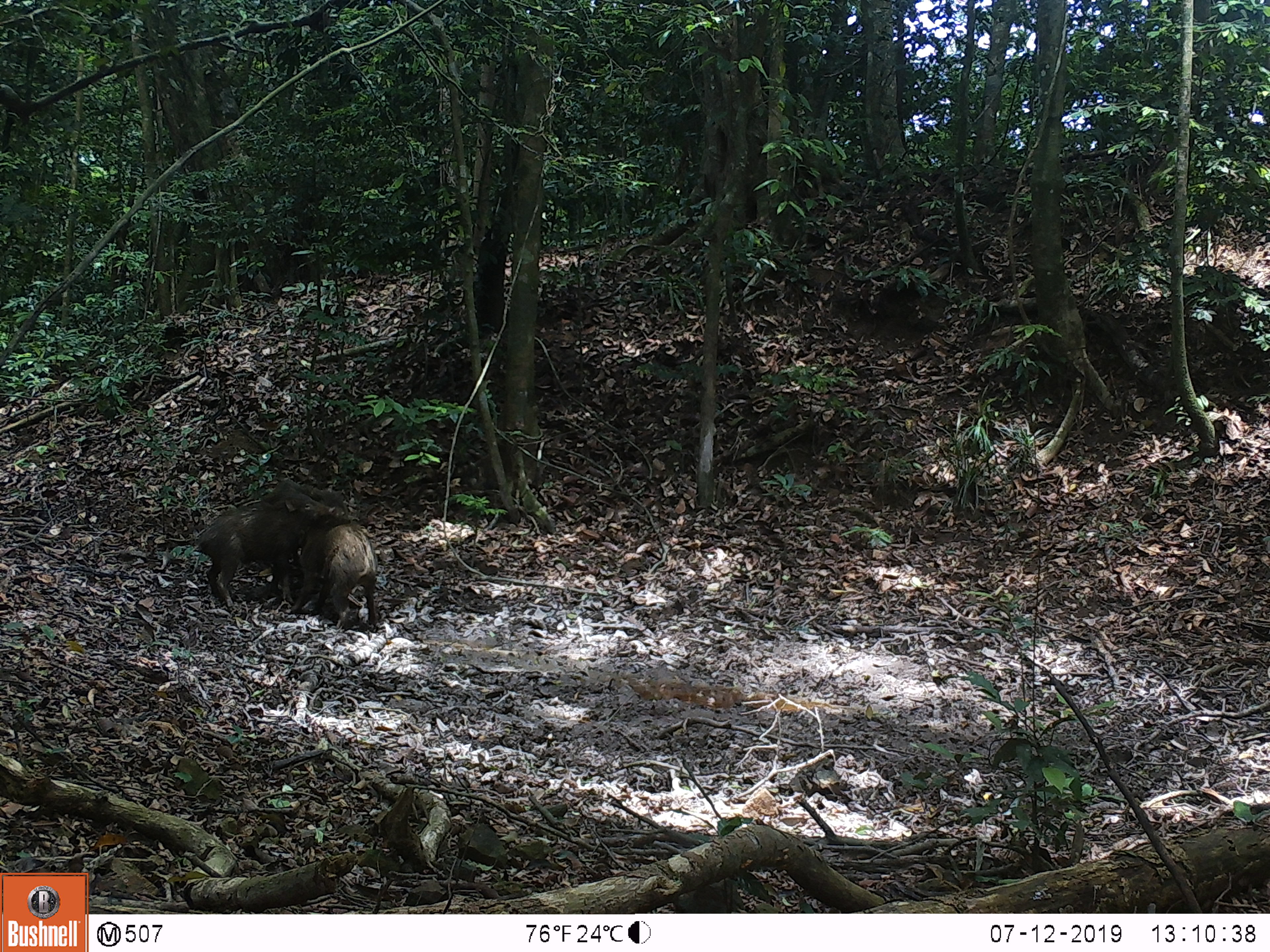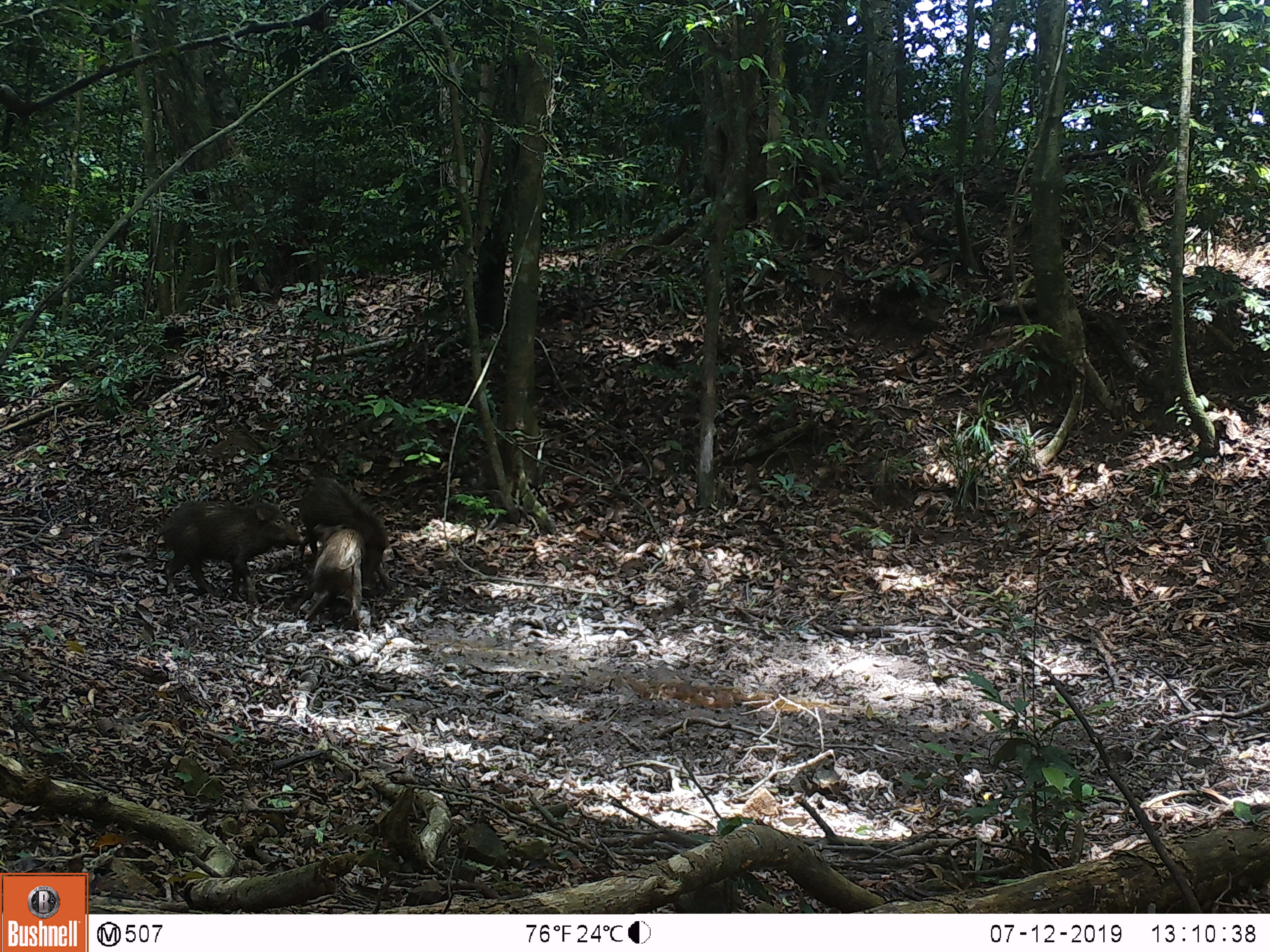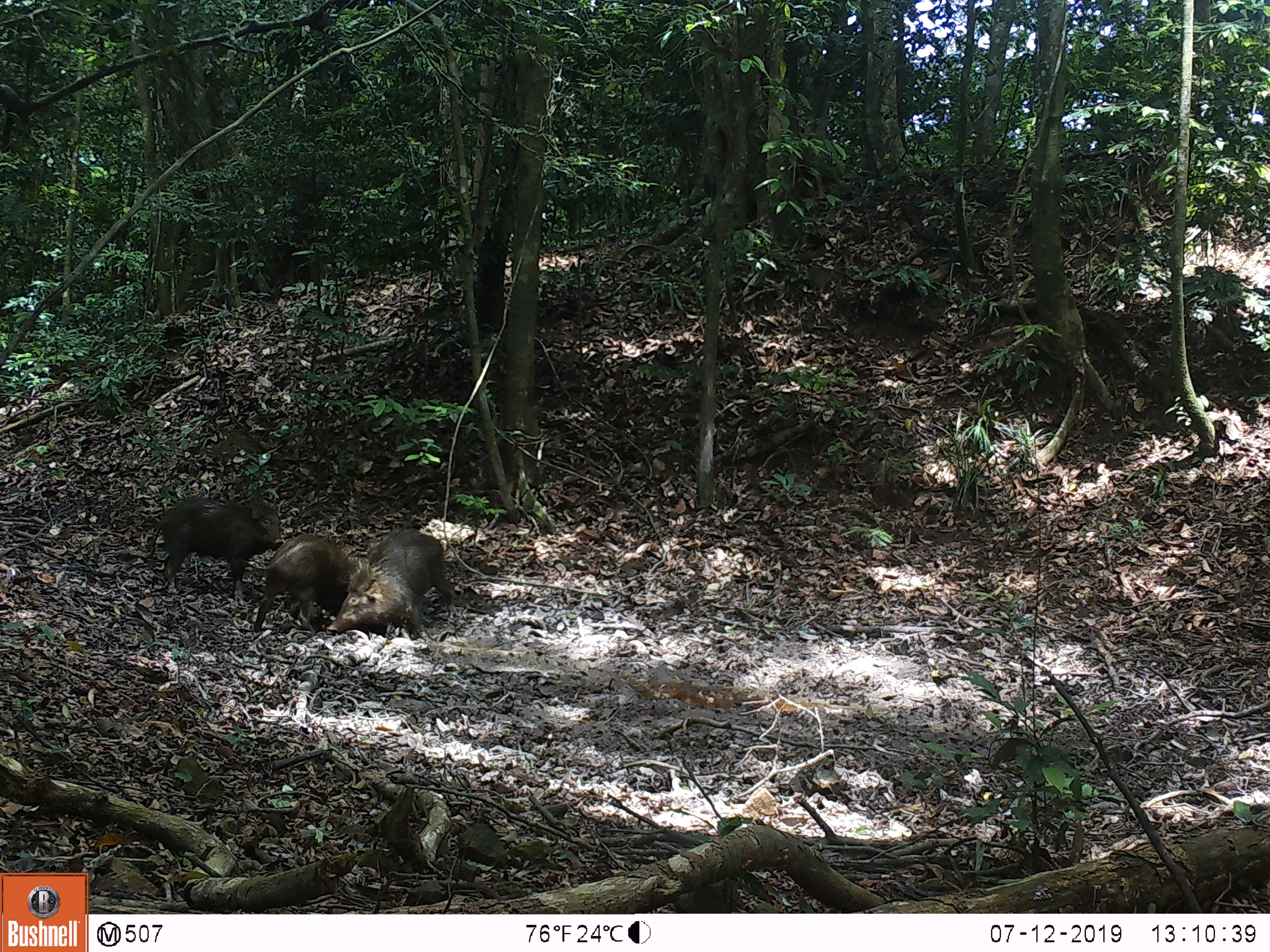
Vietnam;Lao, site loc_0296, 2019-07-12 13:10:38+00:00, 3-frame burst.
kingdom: Animalia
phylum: Chordata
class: Mammalia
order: Artiodactyla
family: Suidae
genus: Sus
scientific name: Sus scrofa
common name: eurasian wild pig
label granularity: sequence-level